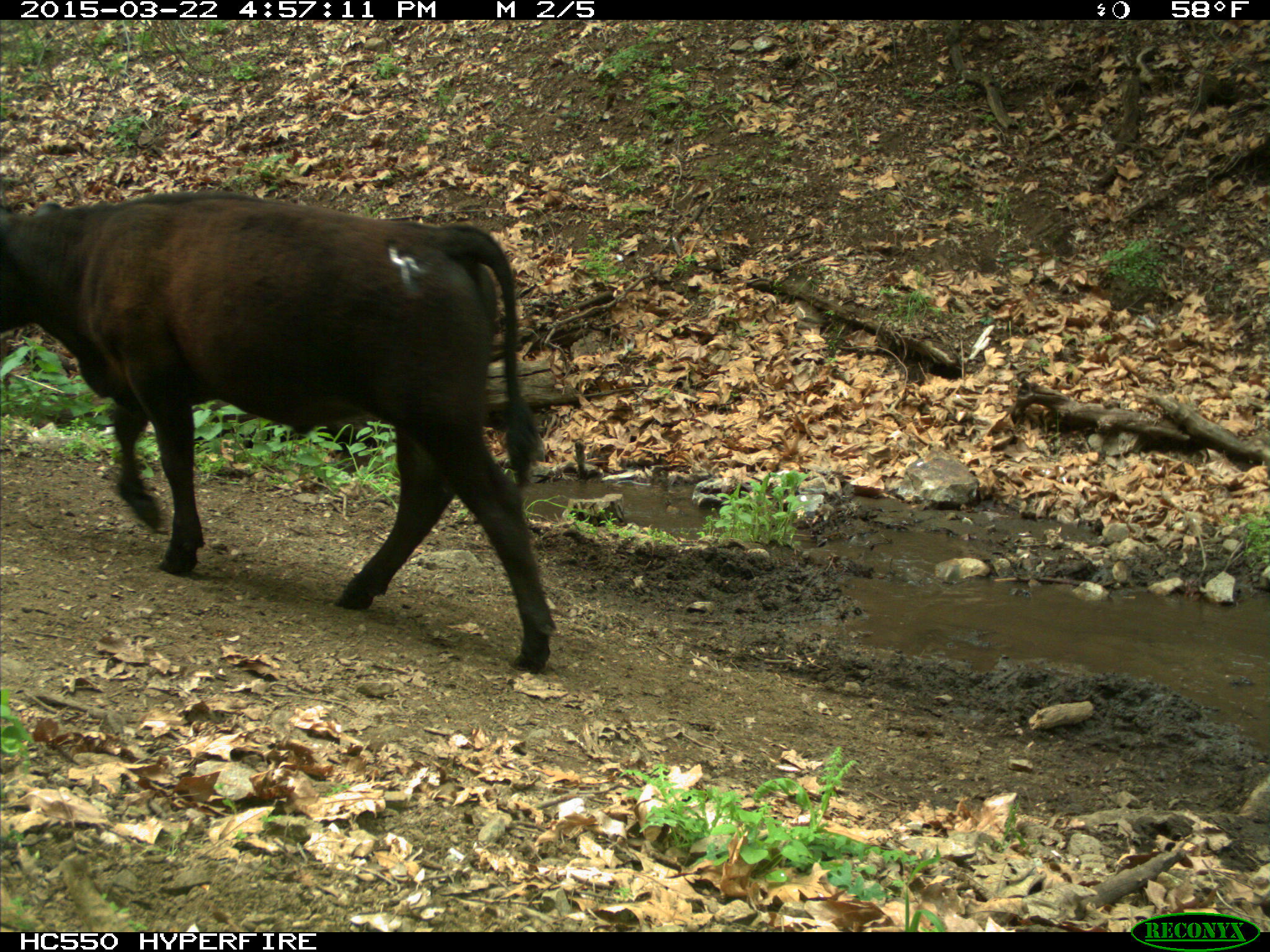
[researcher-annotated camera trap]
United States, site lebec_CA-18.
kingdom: Animalia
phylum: Chordata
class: Mammalia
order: Artiodactyla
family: Bovidae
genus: Bos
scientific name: Bos taurus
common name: domestic cow